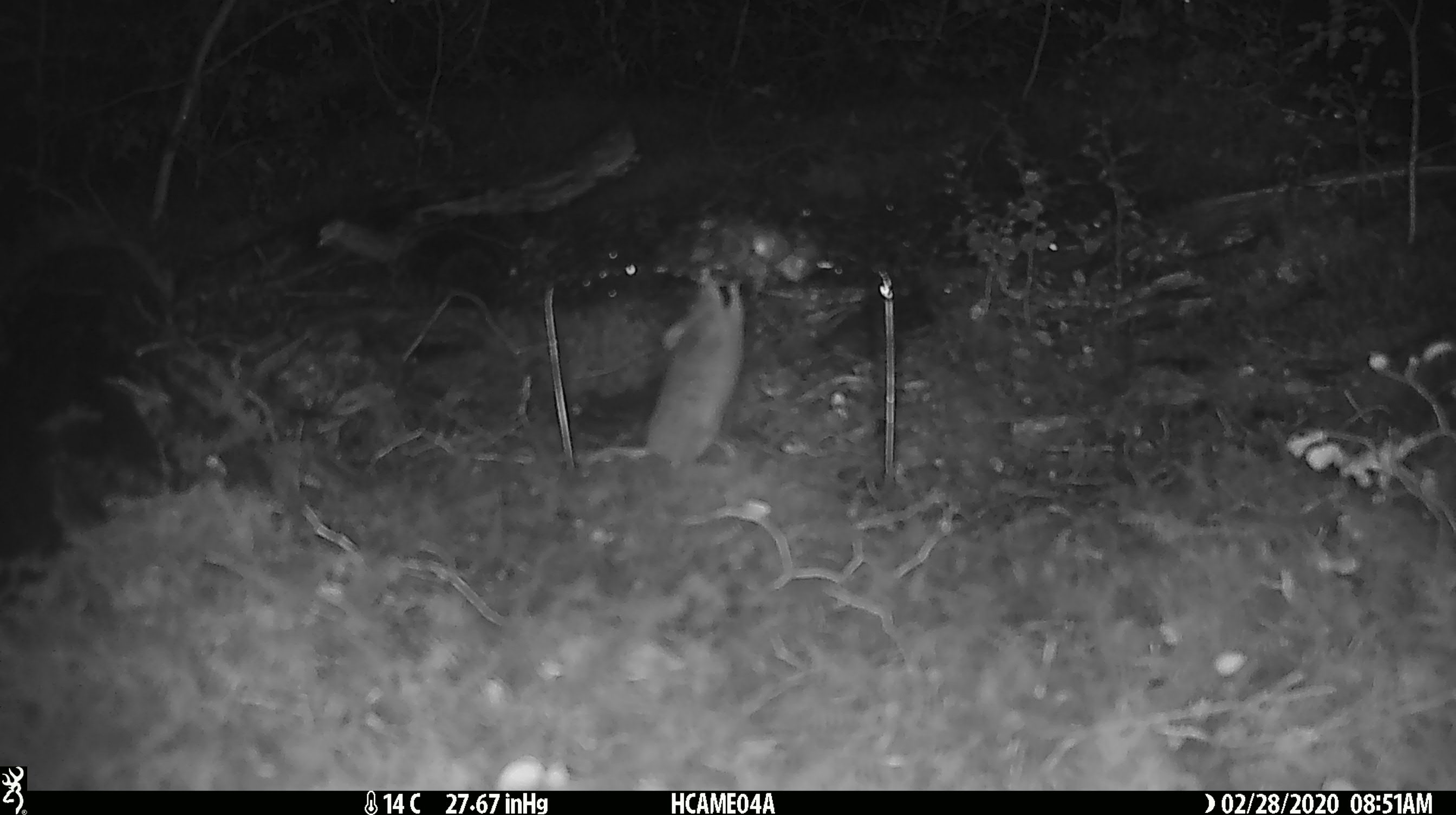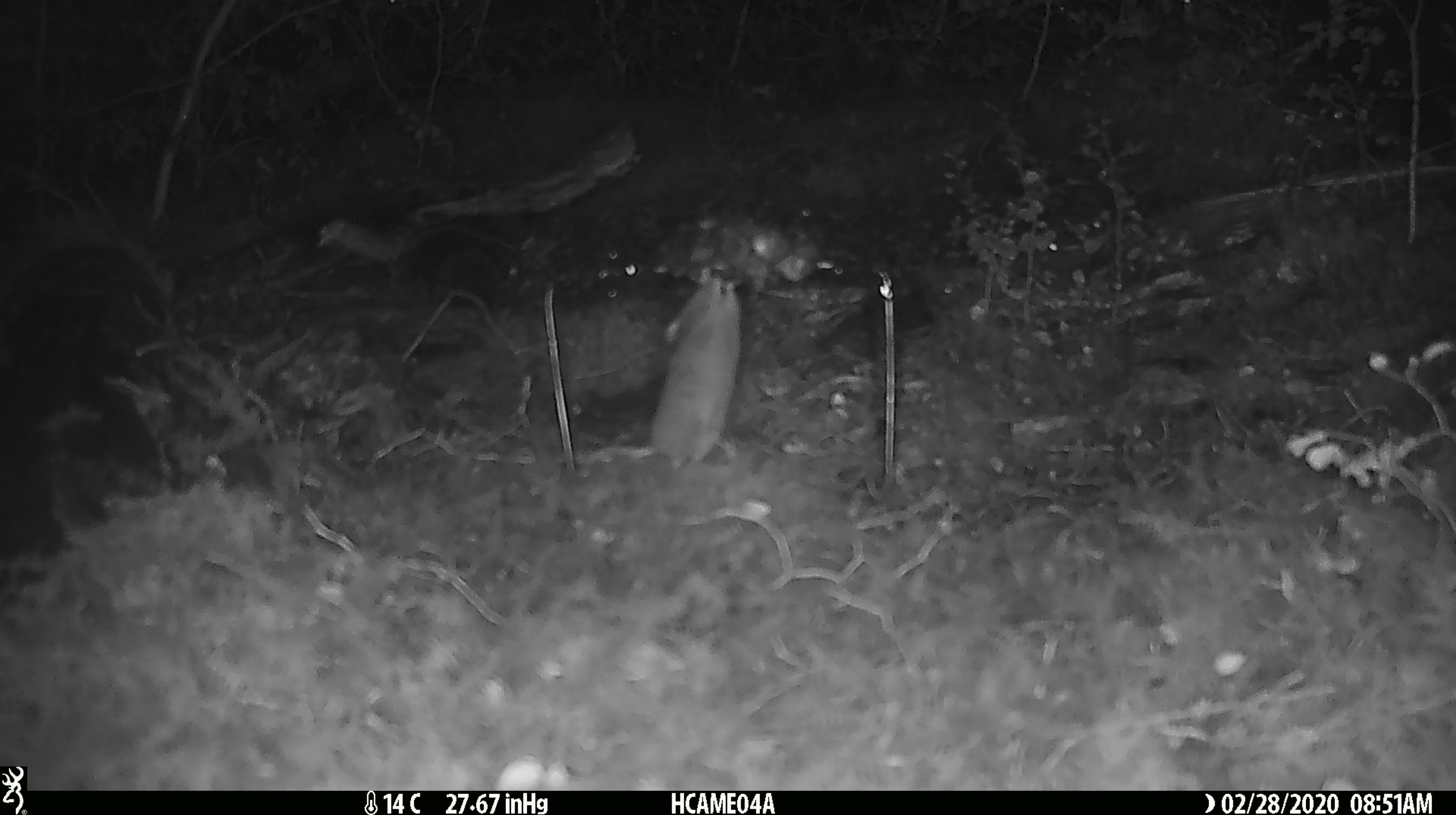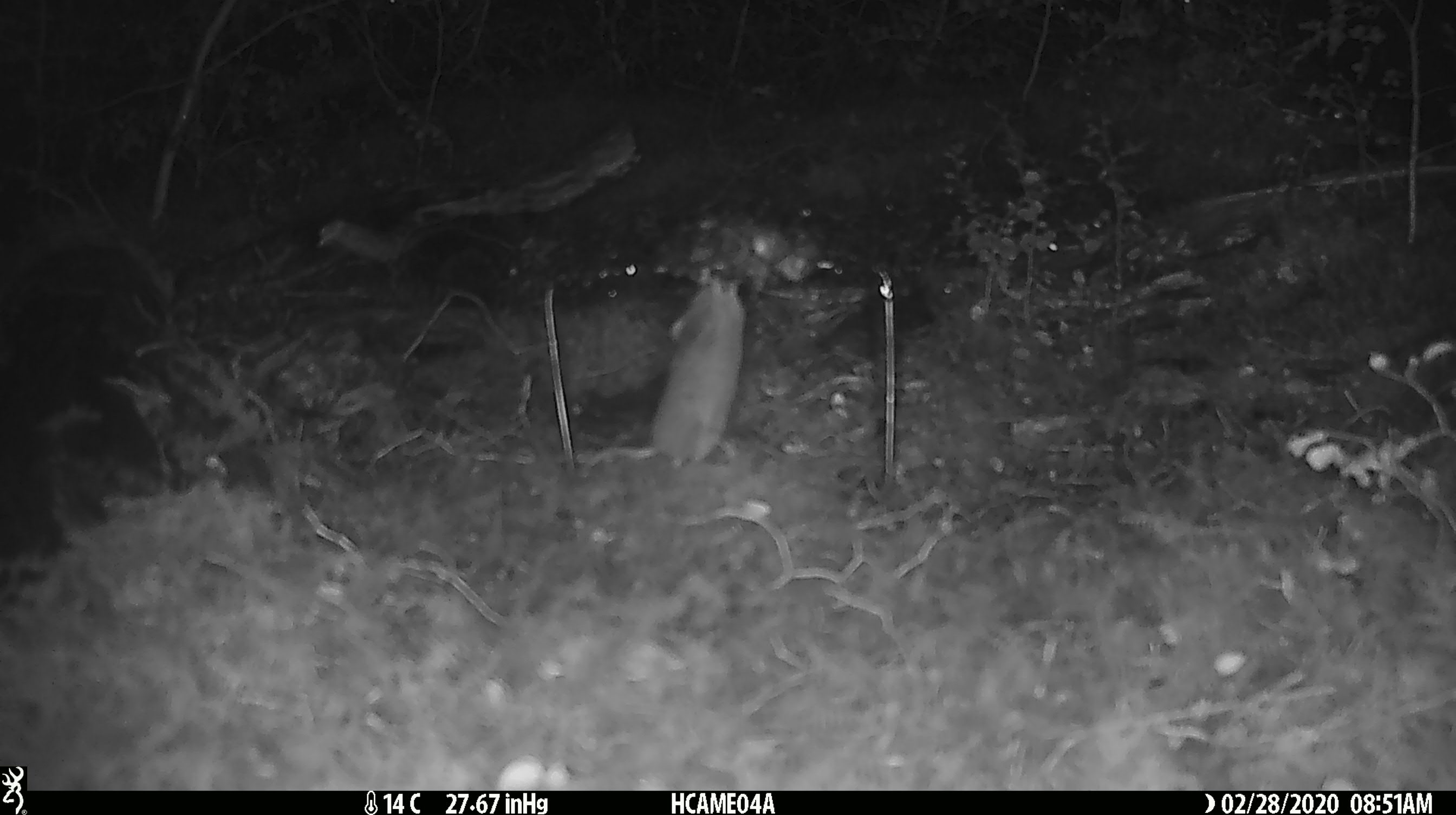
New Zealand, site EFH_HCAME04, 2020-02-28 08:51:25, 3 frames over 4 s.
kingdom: Animalia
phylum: Chordata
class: Mammalia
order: Rodentia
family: Muridae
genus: Mus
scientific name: Mus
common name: mouse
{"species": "mouse (Mus)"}